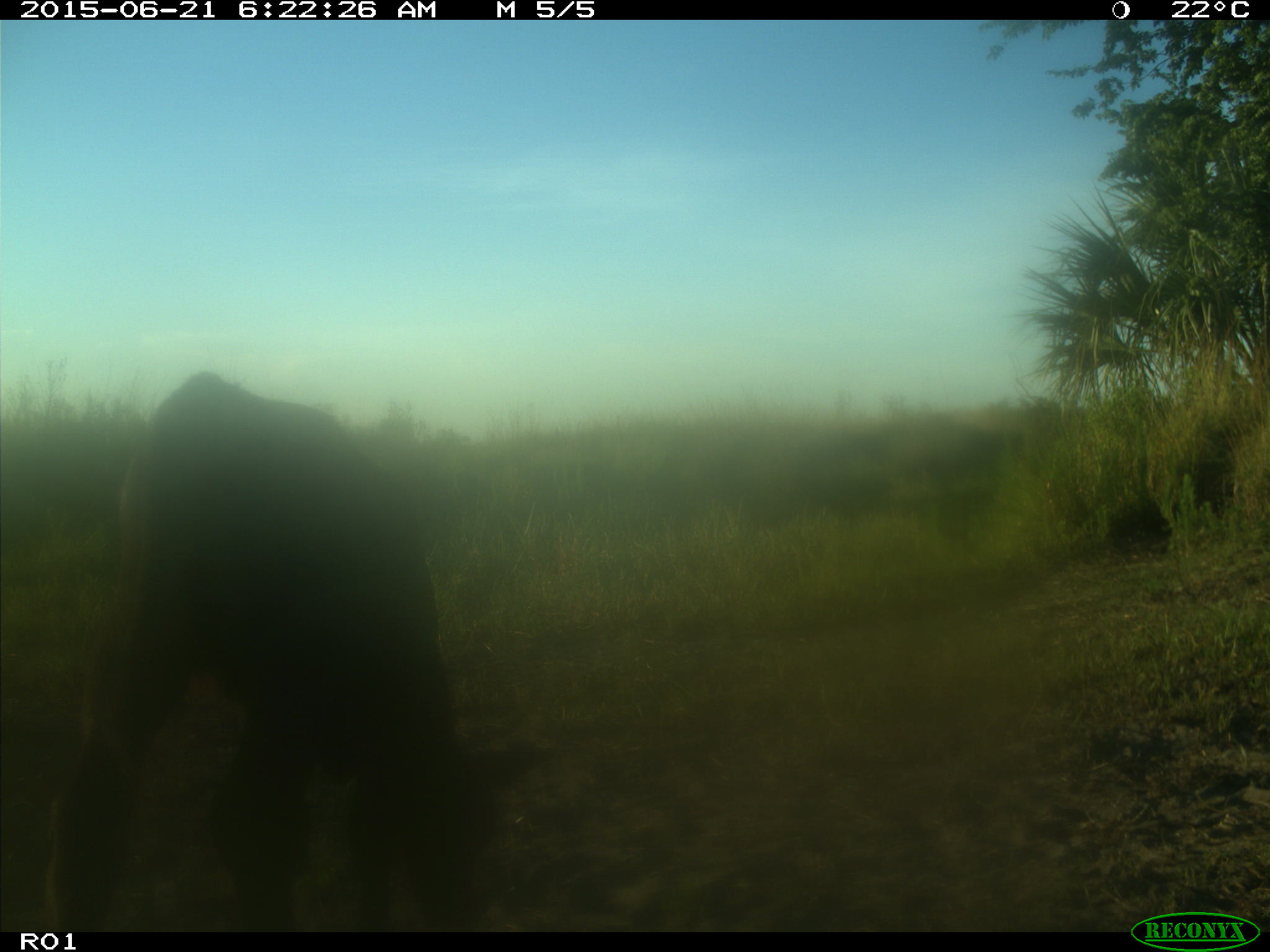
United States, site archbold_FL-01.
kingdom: Animalia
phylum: Chordata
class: Mammalia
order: Artiodactyla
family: Bovidae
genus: Bos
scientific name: Bos taurus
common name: domestic cow